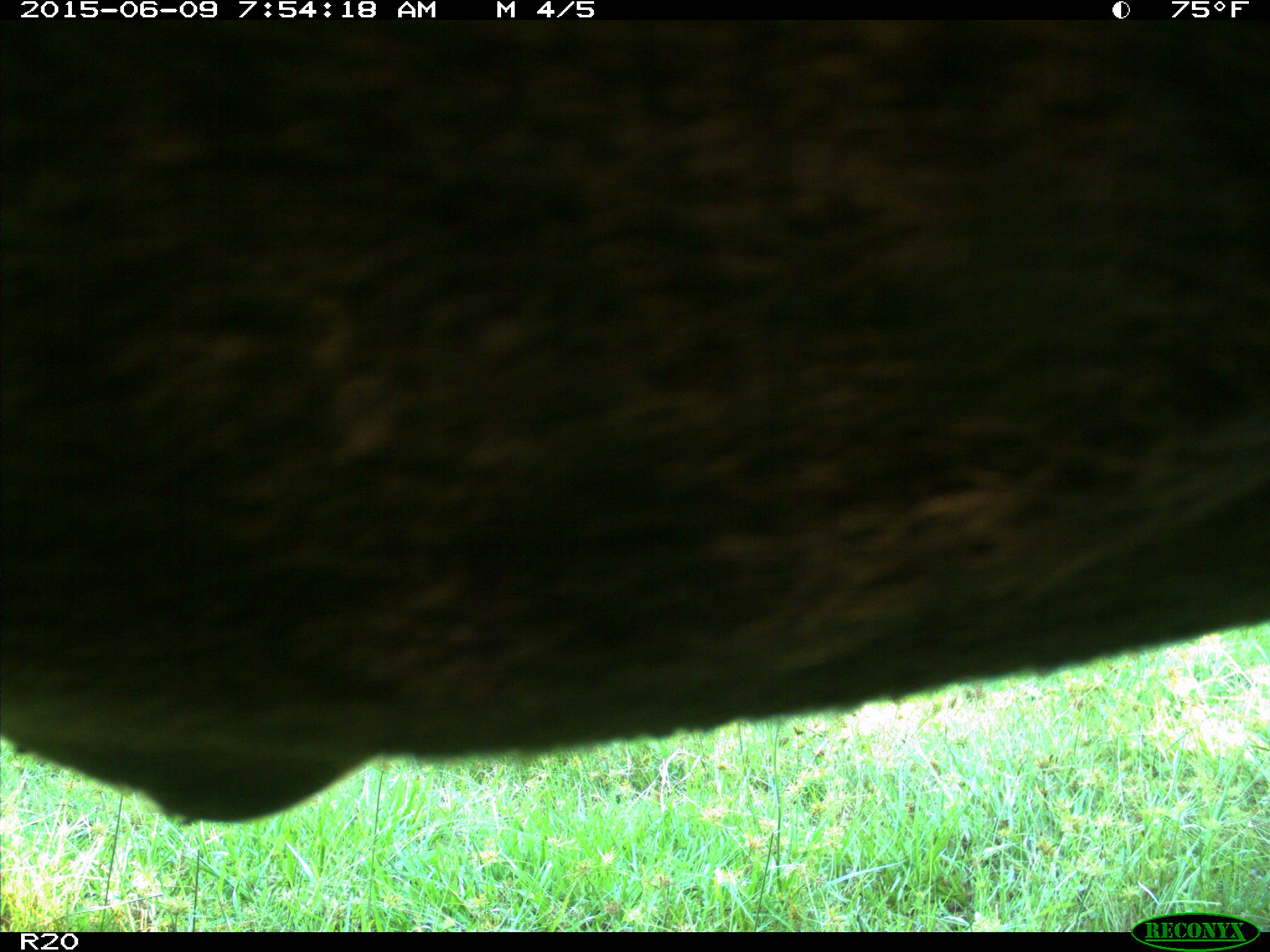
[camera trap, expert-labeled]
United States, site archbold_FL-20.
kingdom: Animalia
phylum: Chordata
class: Mammalia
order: Artiodactyla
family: Bovidae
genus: Bos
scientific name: Bos taurus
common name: domestic cow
Bos taurus (domestic cow).